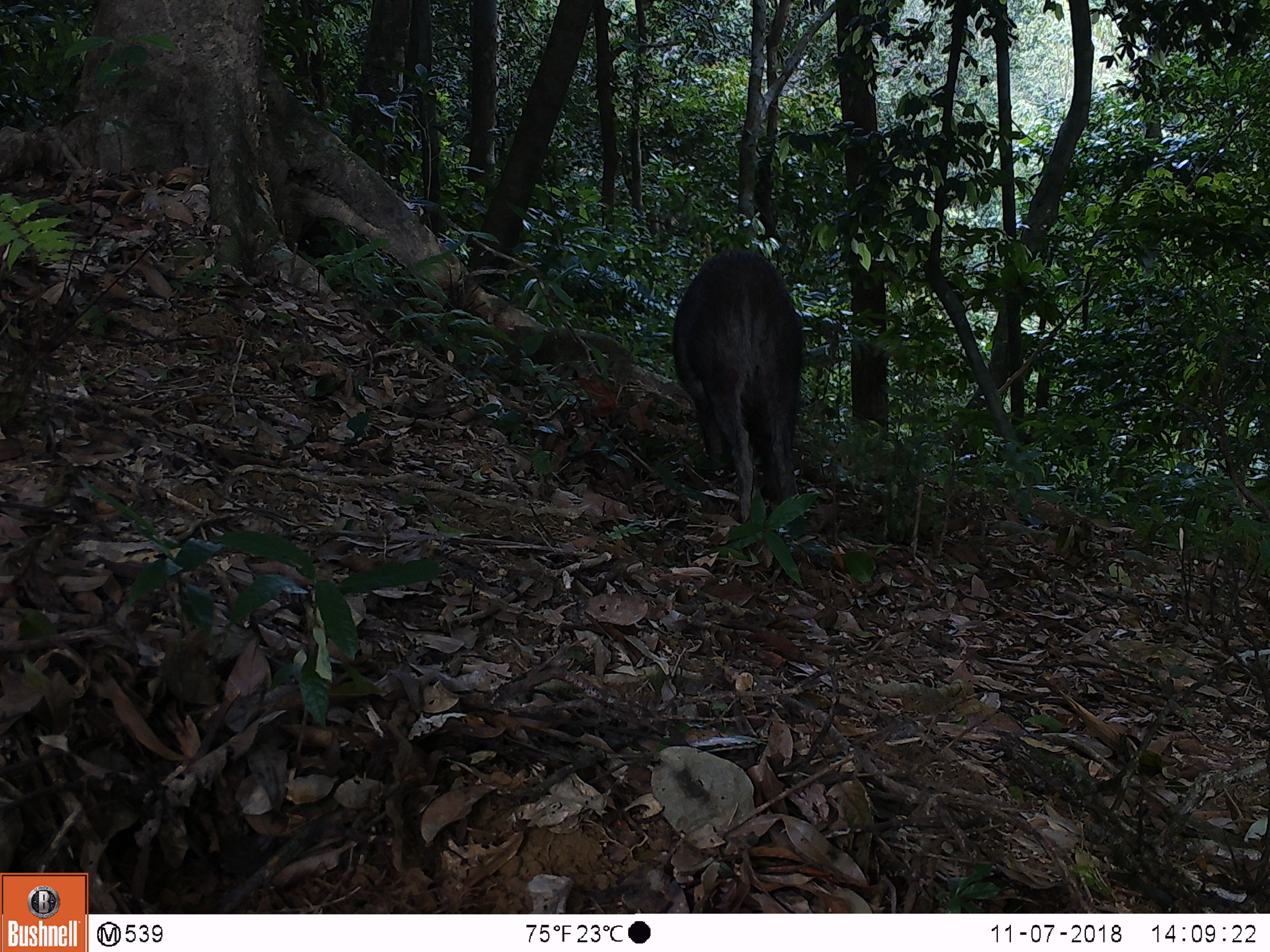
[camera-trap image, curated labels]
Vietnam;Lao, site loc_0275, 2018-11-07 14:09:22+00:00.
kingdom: Animalia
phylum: Chordata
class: Mammalia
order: Artiodactyla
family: Suidae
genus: Sus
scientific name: Sus scrofa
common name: eurasian wild pig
Eurasian wild pig (Sus scrofa). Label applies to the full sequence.